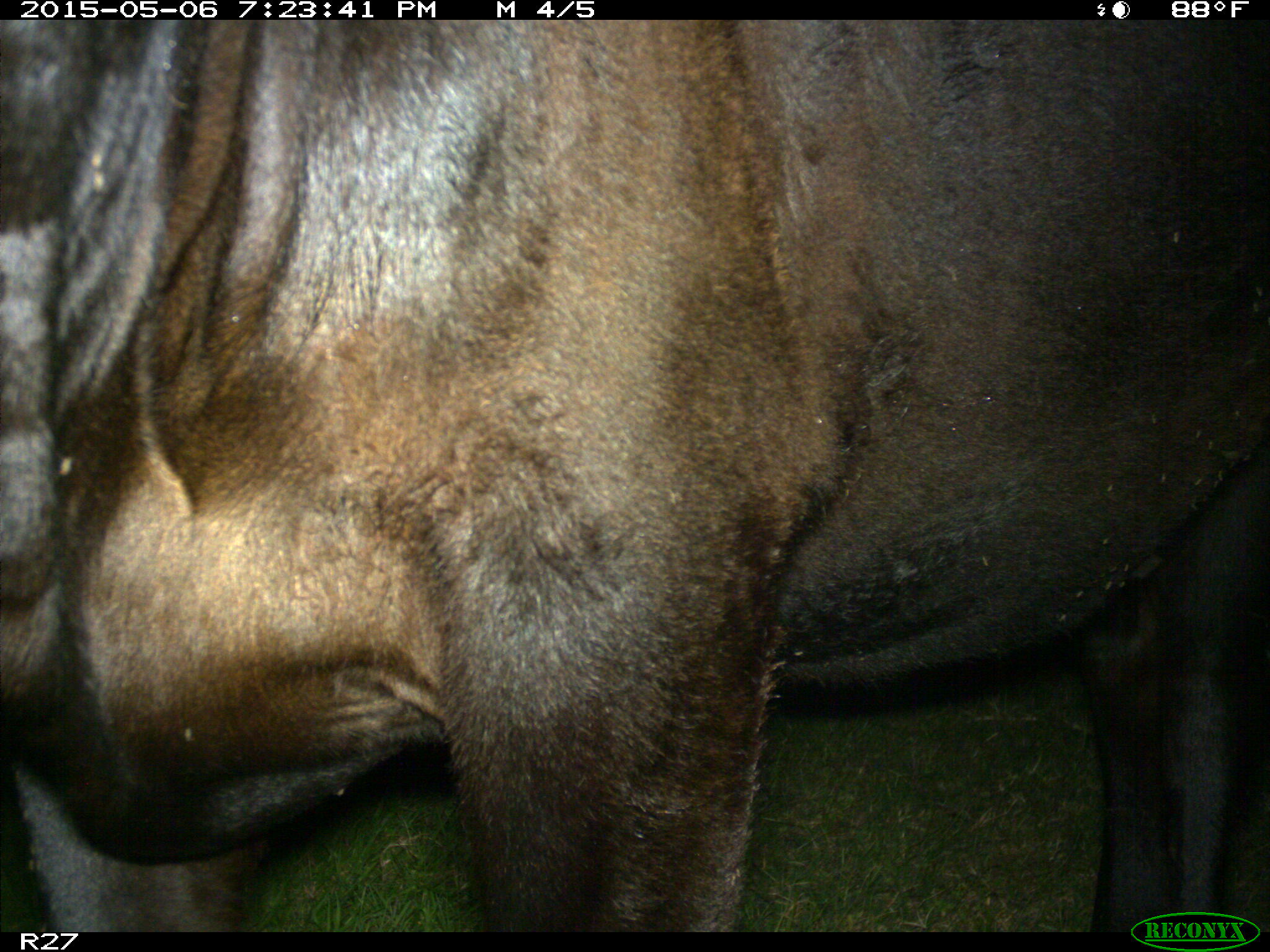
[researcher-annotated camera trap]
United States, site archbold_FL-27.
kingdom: Animalia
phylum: Chordata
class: Mammalia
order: Artiodactyla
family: Bovidae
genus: Bos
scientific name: Bos taurus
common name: domestic cow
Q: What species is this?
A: Bos taurus (domestic cow).